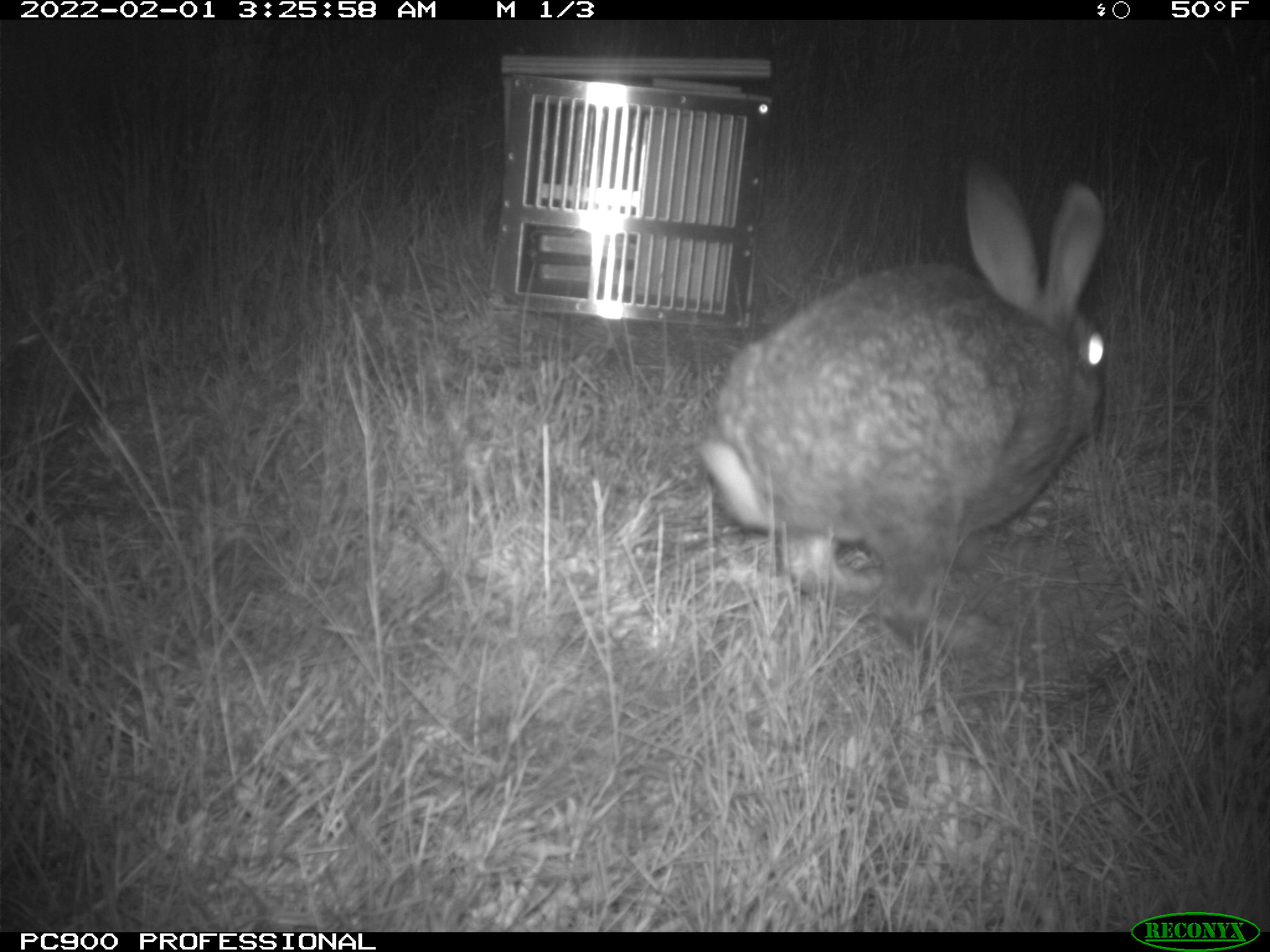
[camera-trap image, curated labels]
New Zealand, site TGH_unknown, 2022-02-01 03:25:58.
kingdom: Animalia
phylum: Chordata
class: Mammalia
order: Lagomorpha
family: Leporidae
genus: Oryctolagus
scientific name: Oryctolagus cuniculus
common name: european rabbit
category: rabbit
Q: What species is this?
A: Rabbit (european rabbit) (Oryctolagus cuniculus).